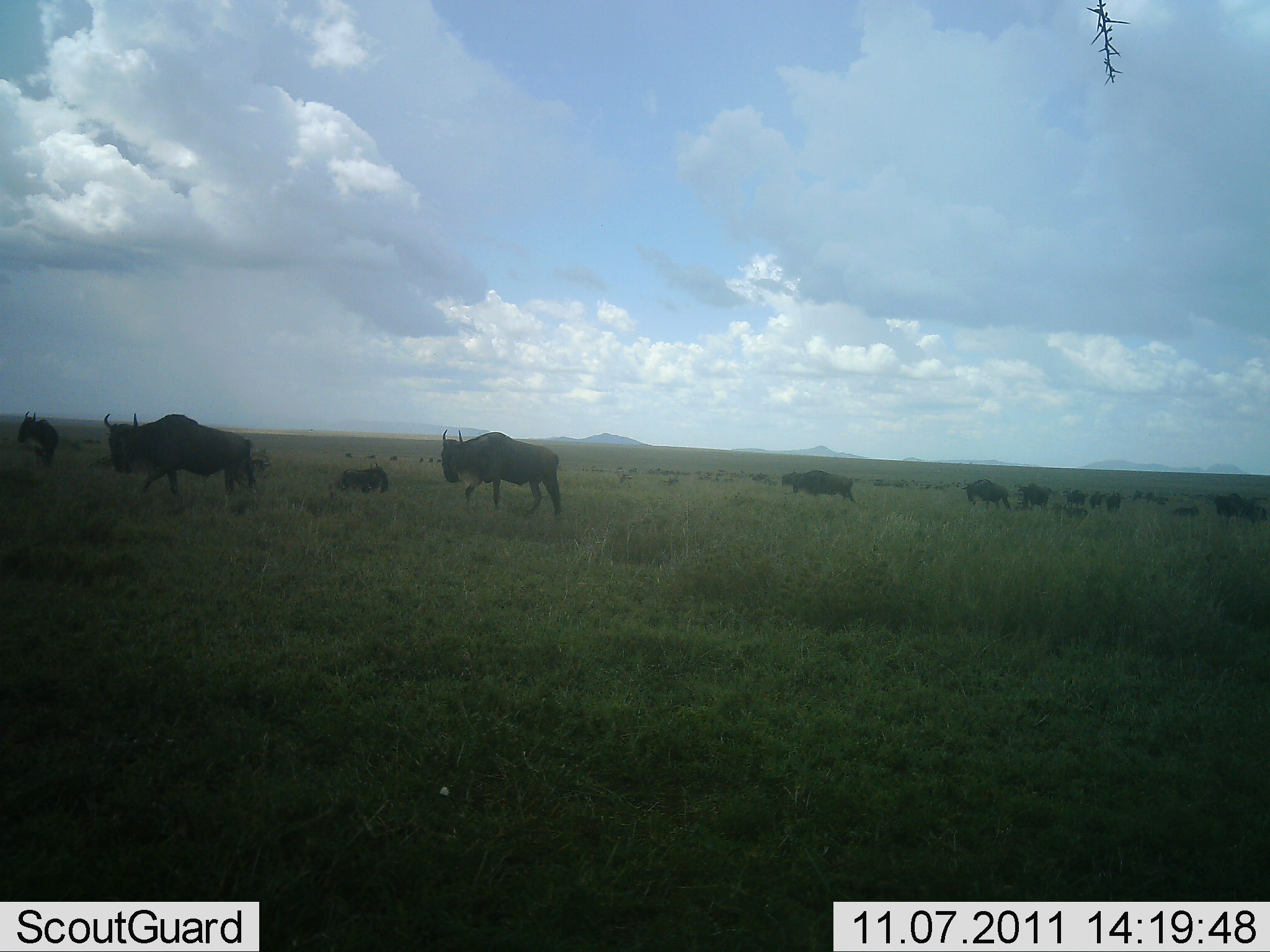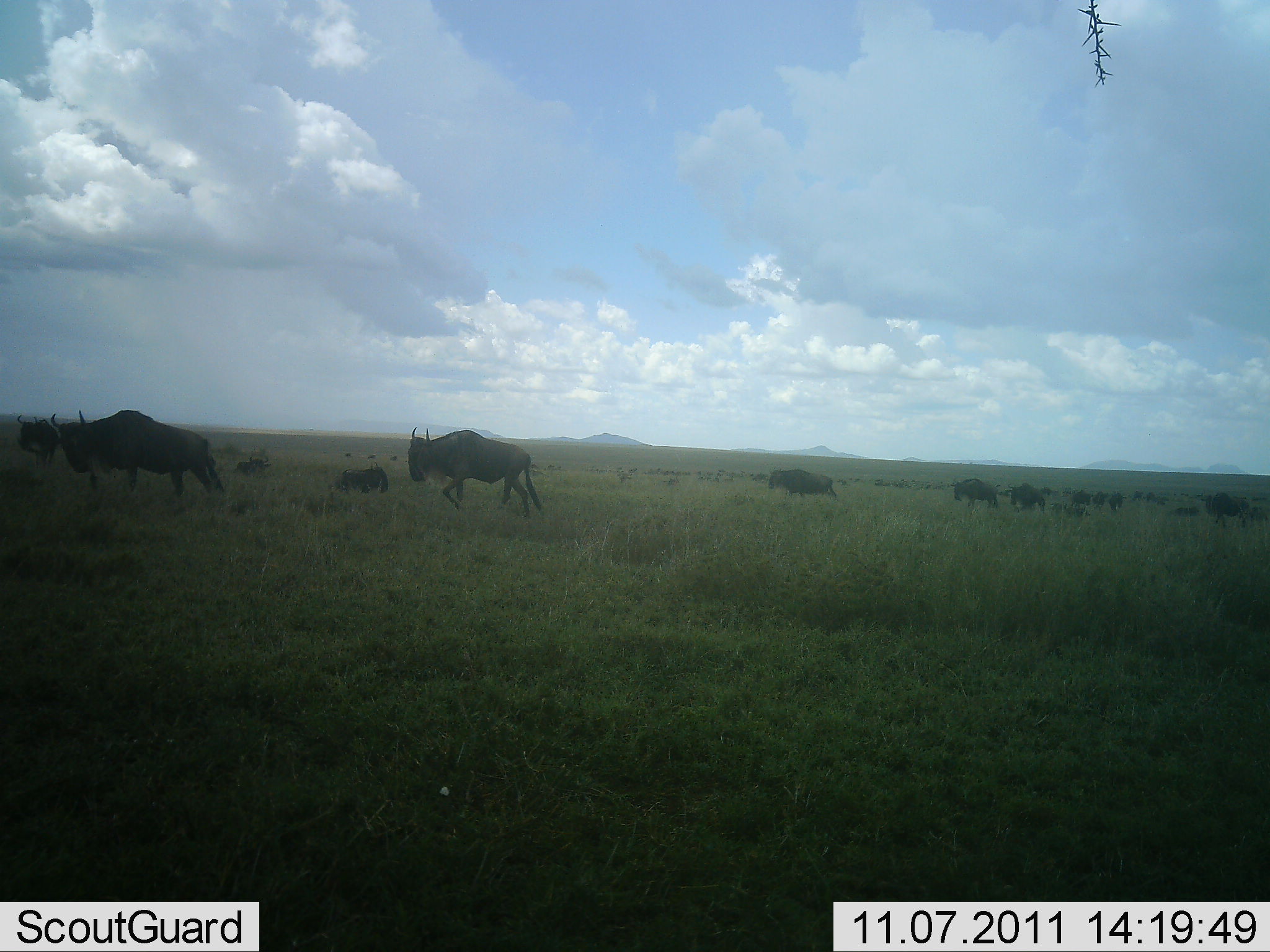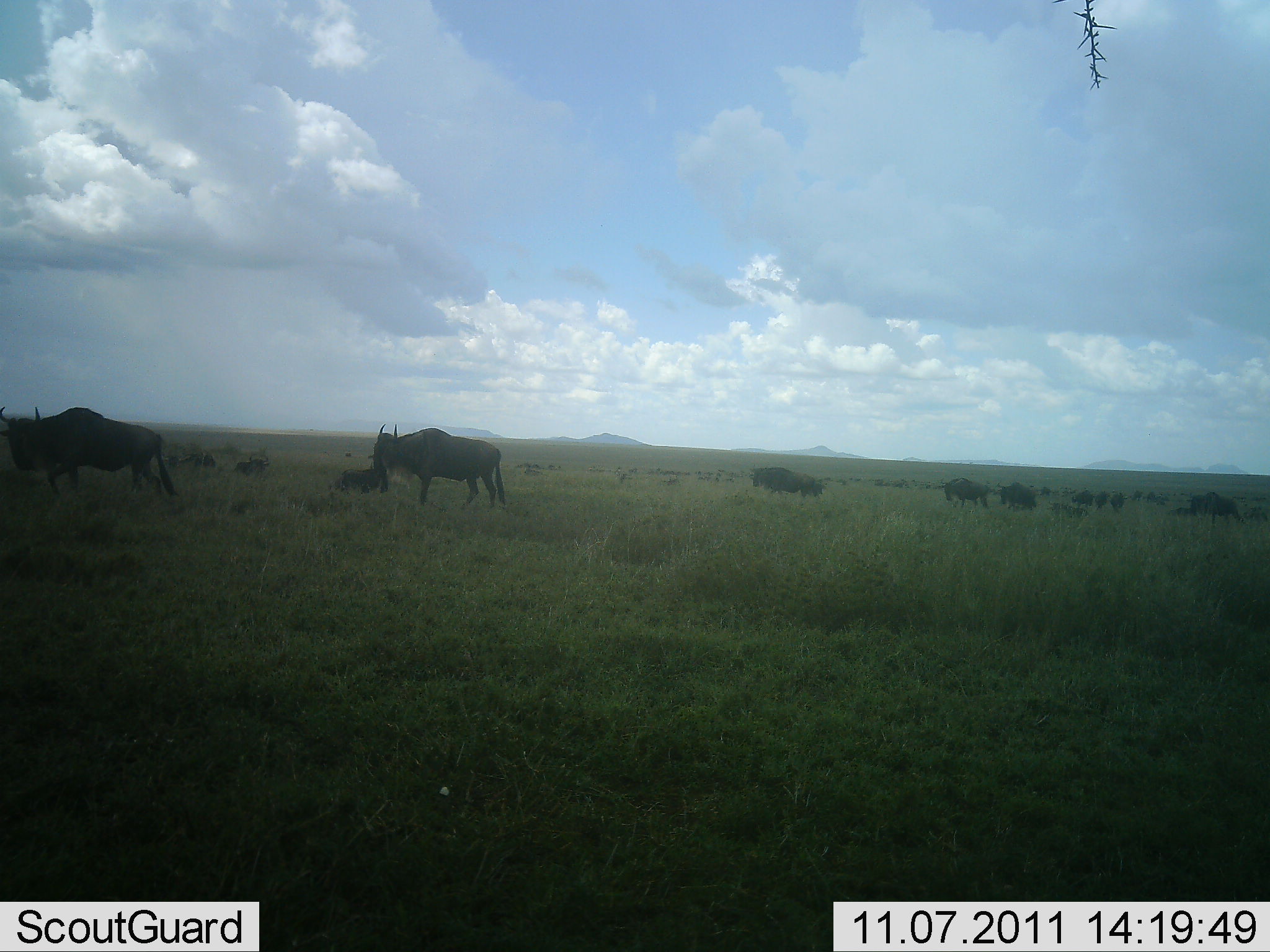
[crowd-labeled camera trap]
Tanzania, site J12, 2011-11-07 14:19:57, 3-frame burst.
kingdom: Animalia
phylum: Chordata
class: Mammalia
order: Artiodactyla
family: Bovidae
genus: Connochaetes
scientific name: Connochaetes taurinus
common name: blue wildebeest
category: wildebeest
Wildebeest (blue wildebeest) (Connochaetes taurinus), count 11-50. Behavior (volunteer vote fractions): standing 36%, resting 9%, moving 91%, interacting 0%. Young present (vote fraction): 18%. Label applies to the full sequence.